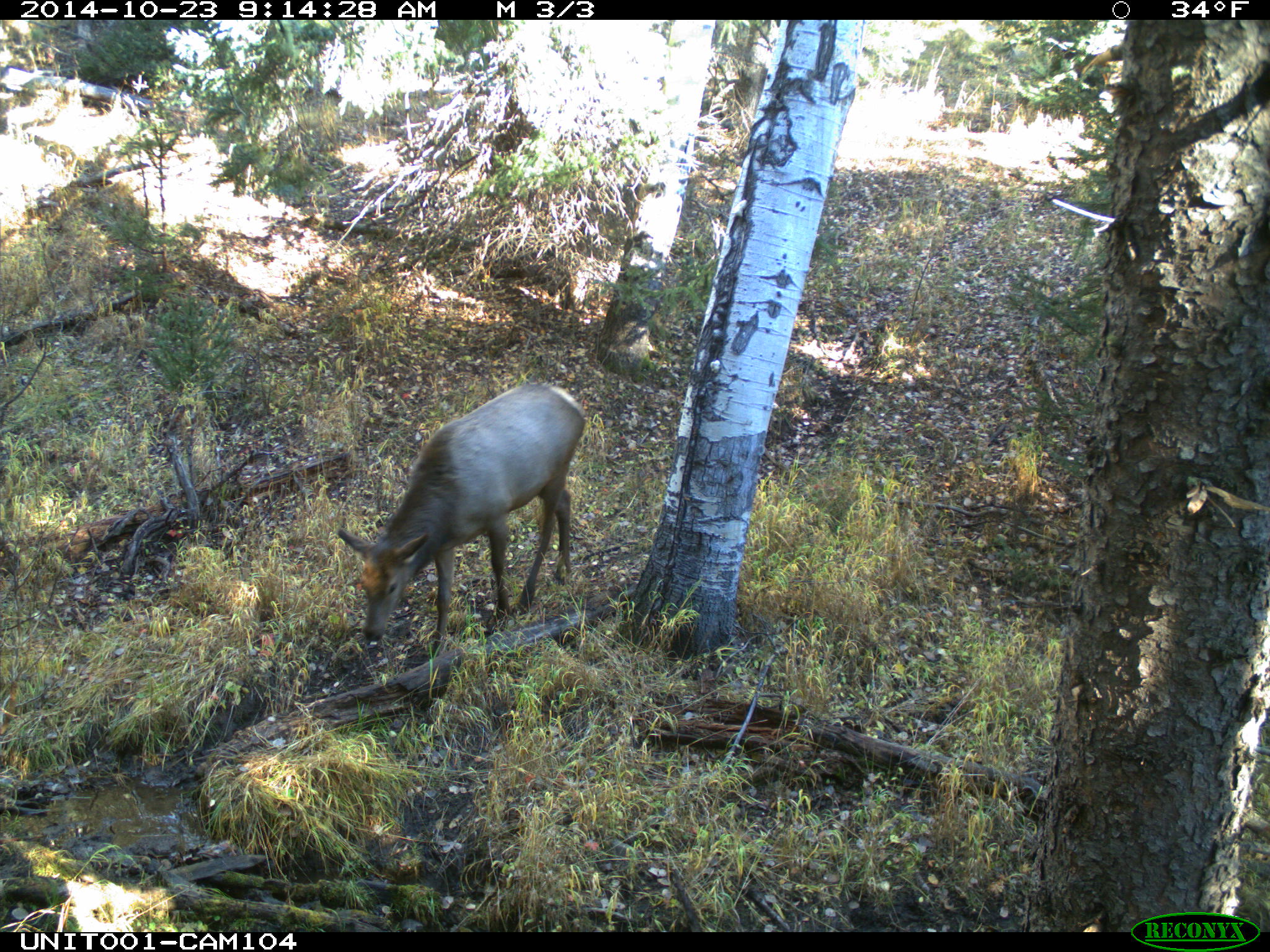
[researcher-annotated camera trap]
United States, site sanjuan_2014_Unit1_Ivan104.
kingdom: Animalia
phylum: Chordata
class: Mammalia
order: Artiodactyla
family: Cervidae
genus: Cervus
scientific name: Cervus elaphus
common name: red deer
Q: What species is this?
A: Cervus elaphus (red deer).